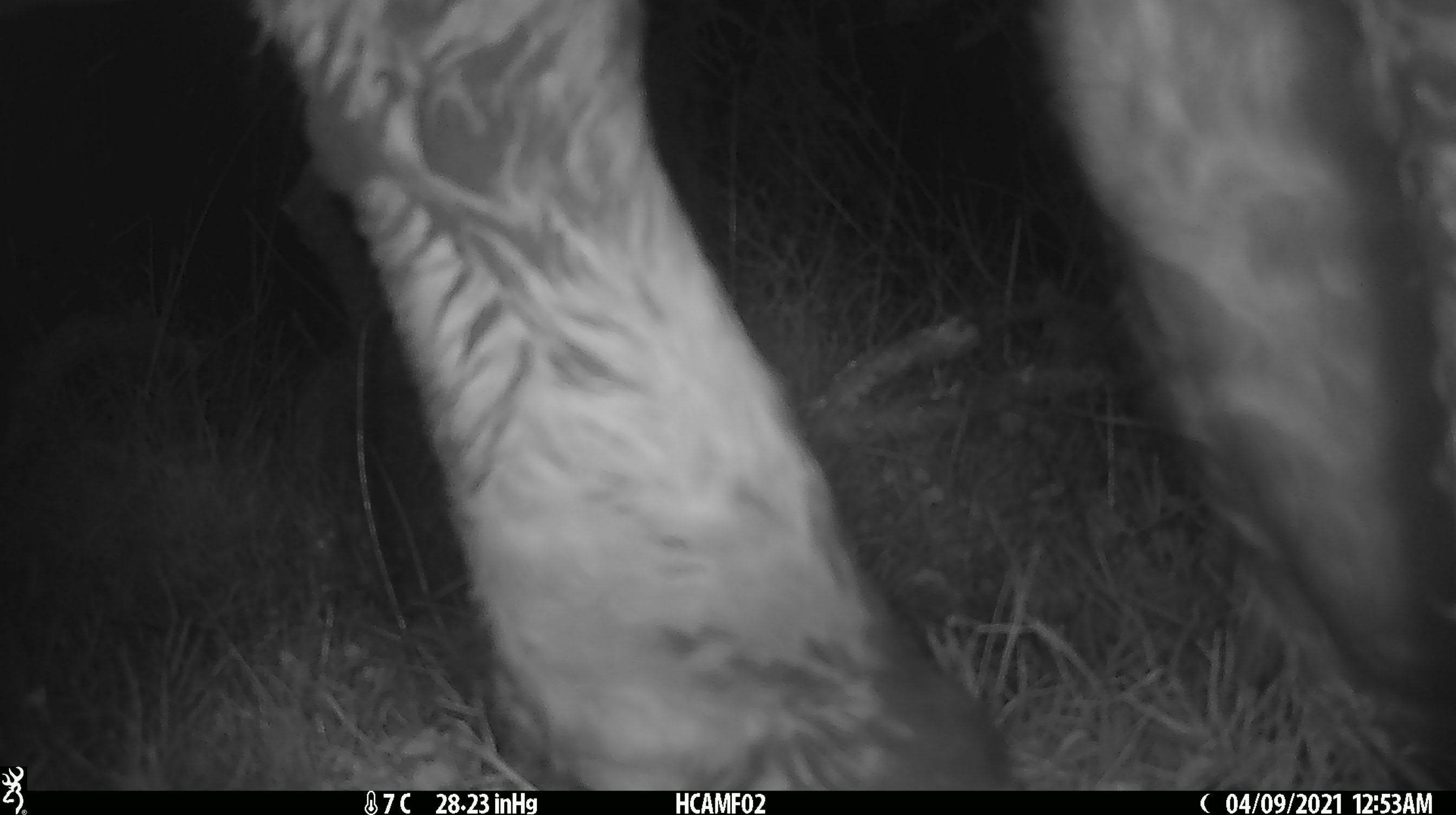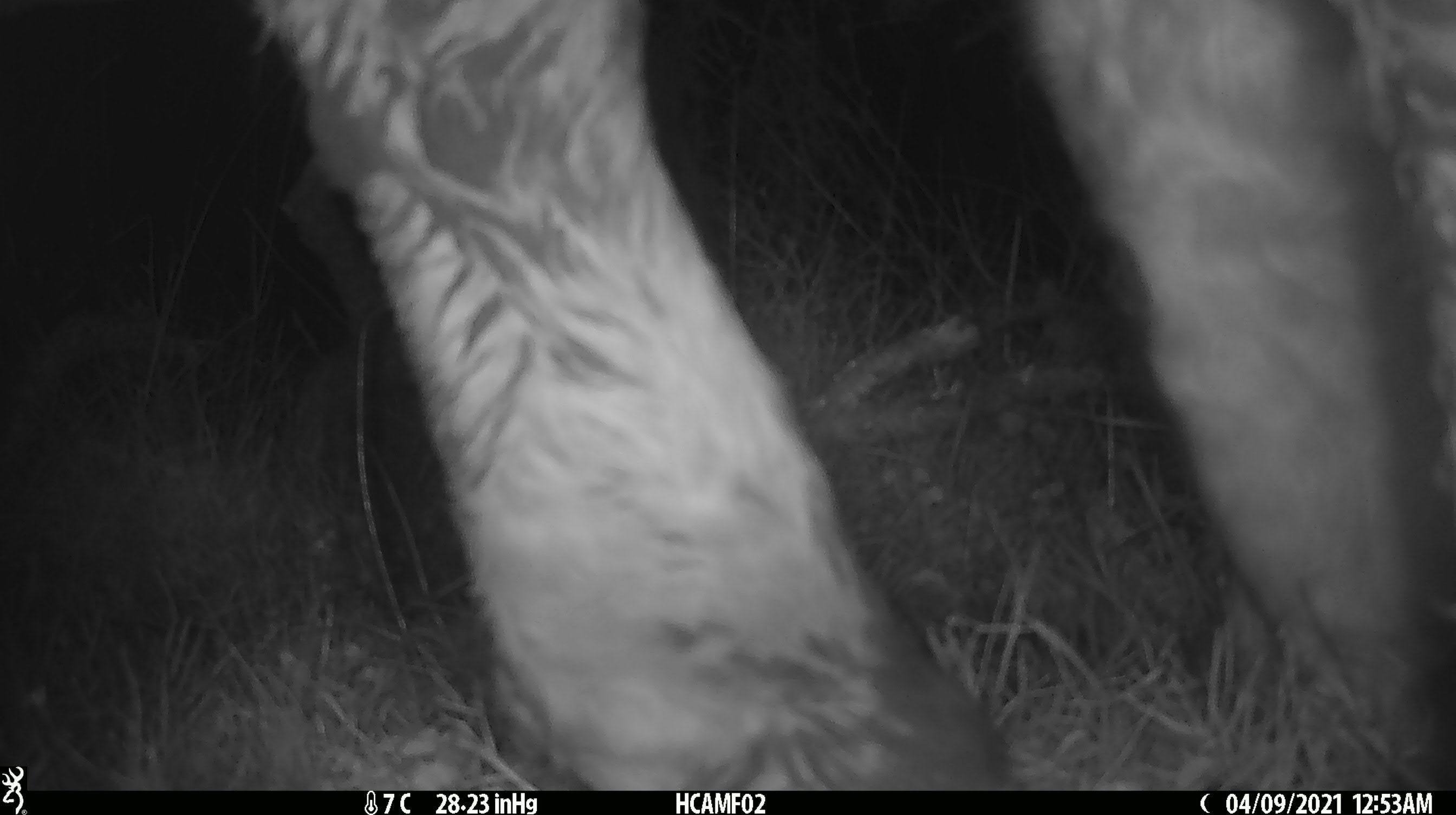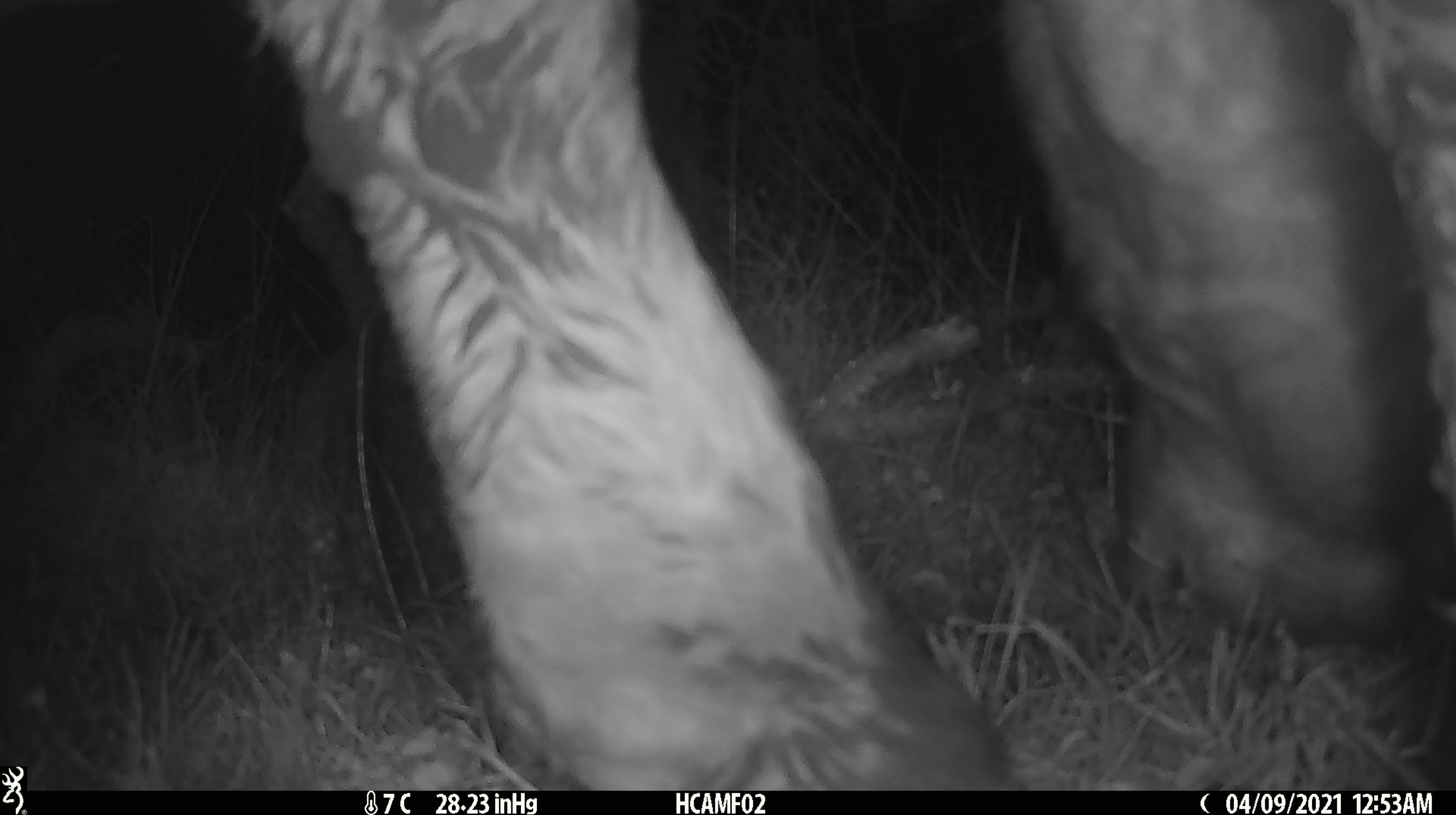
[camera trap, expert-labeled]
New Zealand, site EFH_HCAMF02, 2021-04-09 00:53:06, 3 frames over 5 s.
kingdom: Animalia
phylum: Chordata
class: Mammalia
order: Artiodactyla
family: Bovidae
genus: Bos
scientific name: Bos taurus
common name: domestic cow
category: cow